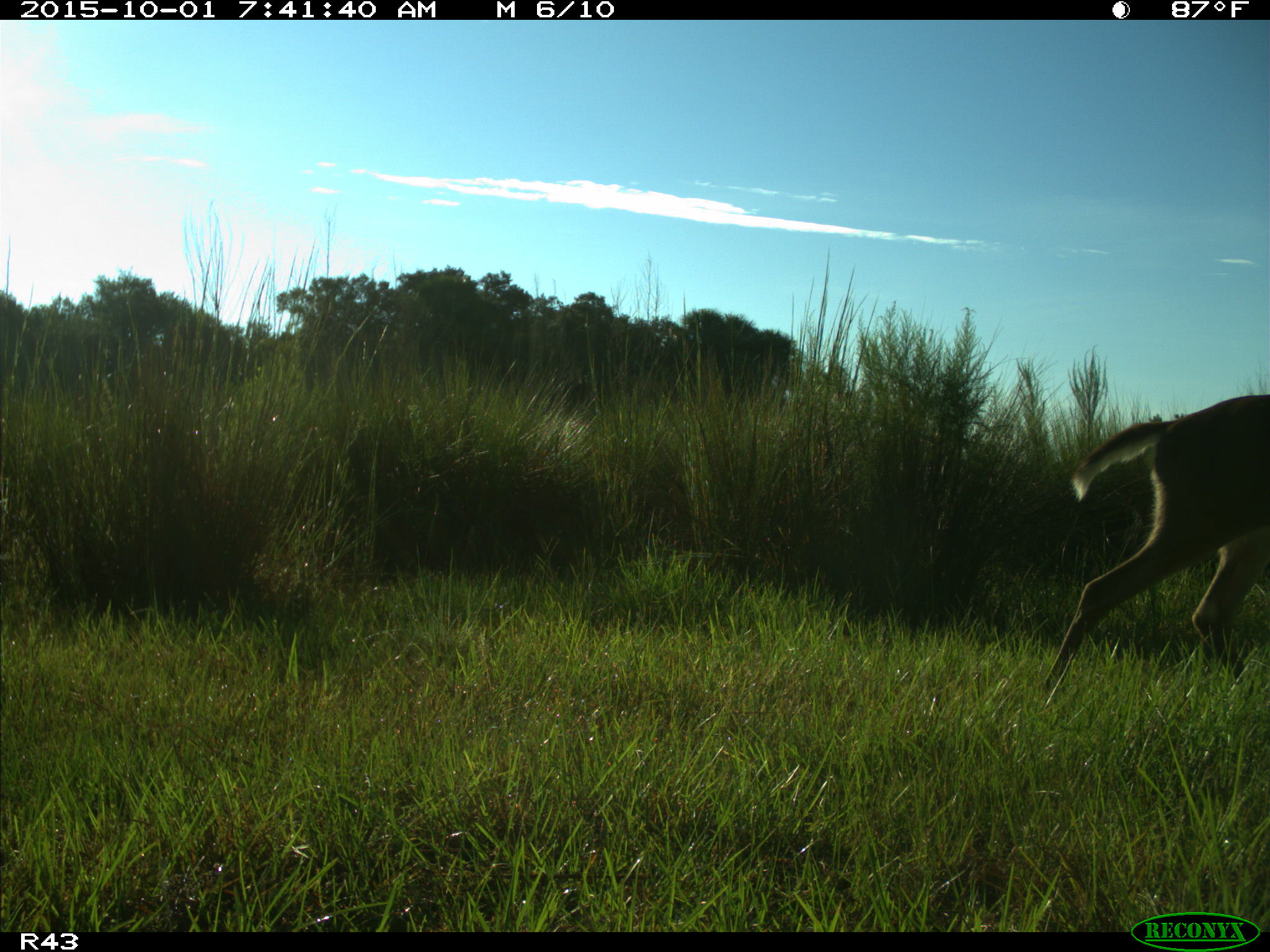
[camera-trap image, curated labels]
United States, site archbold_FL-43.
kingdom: Animalia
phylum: Chordata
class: Mammalia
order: Artiodactyla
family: Cervidae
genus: Odocoileus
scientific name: Odocoileus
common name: deer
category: unidentified deer